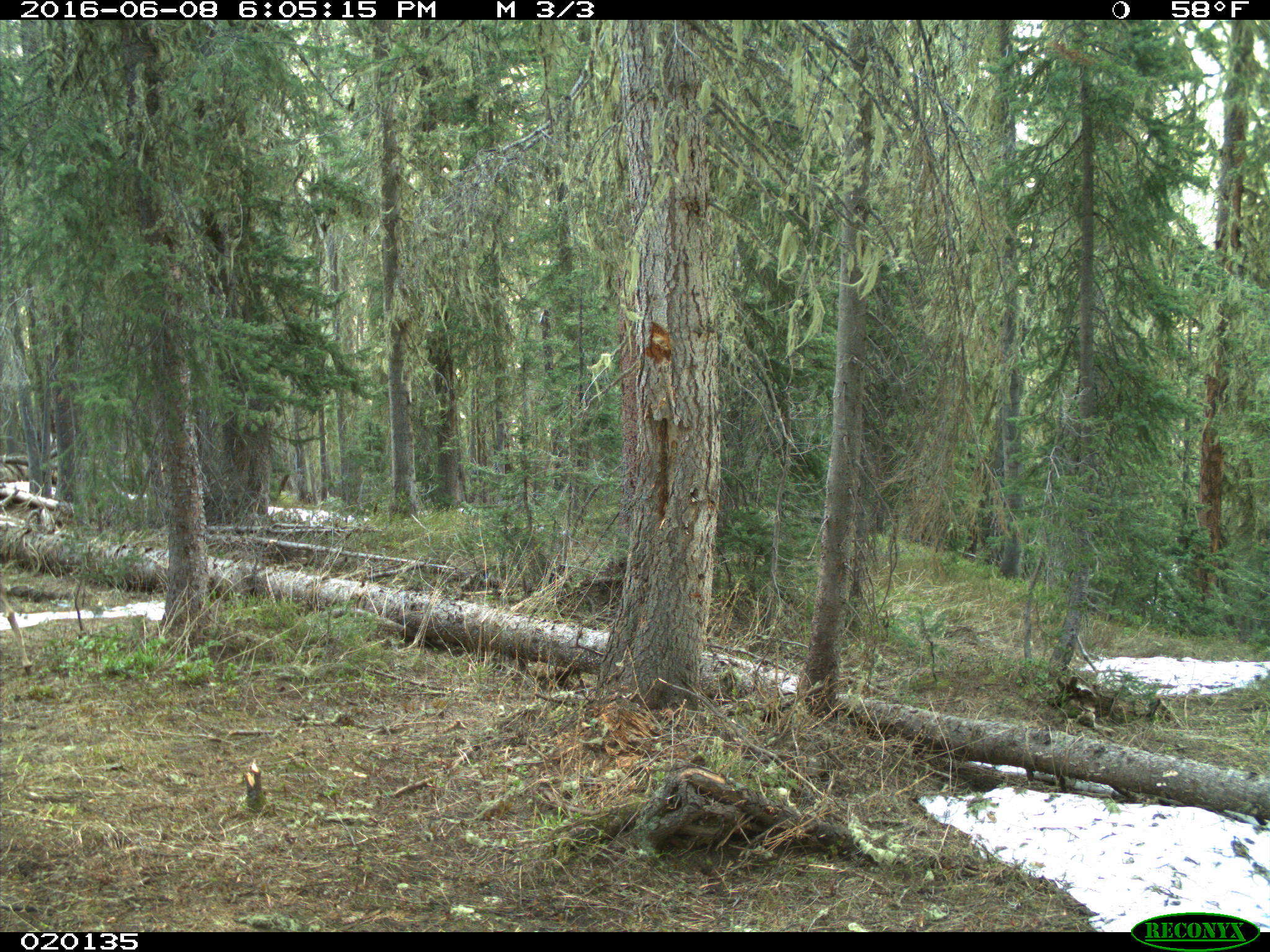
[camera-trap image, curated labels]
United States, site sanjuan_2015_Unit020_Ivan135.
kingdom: Animalia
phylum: Chordata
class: Mammalia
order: Artiodactyla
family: Cervidae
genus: Odocoileus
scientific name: Odocoileus hemionus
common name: mule deer